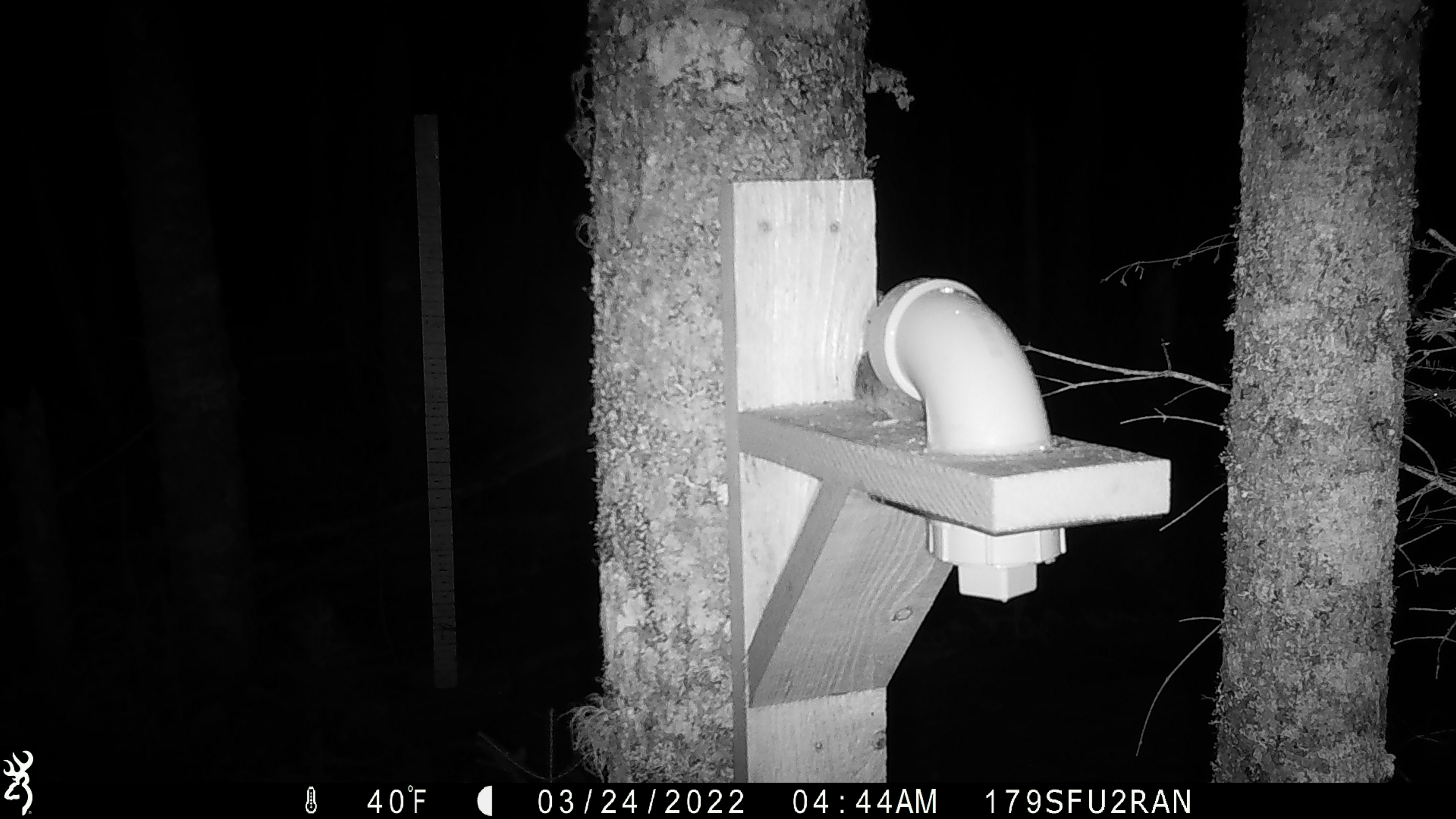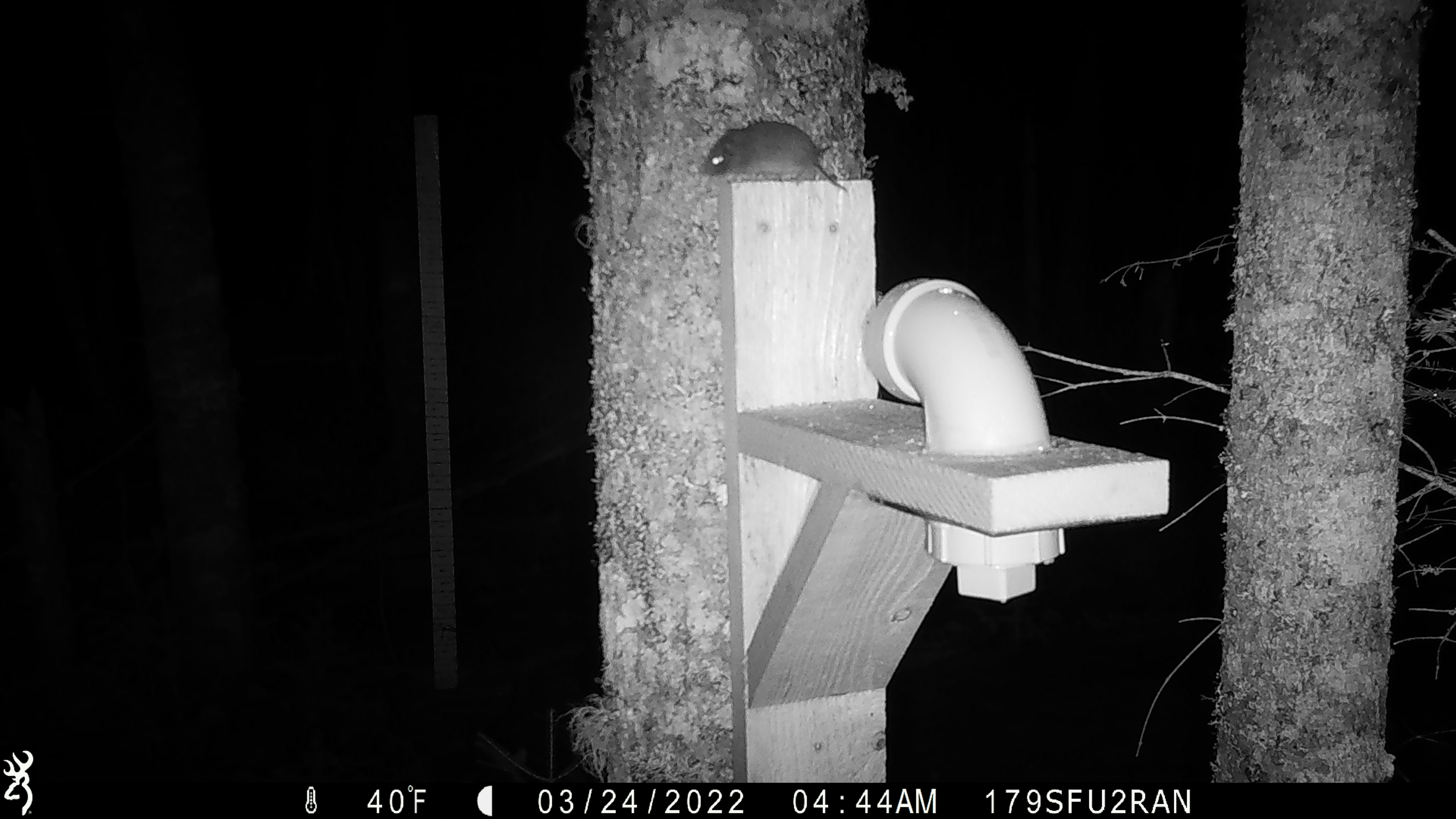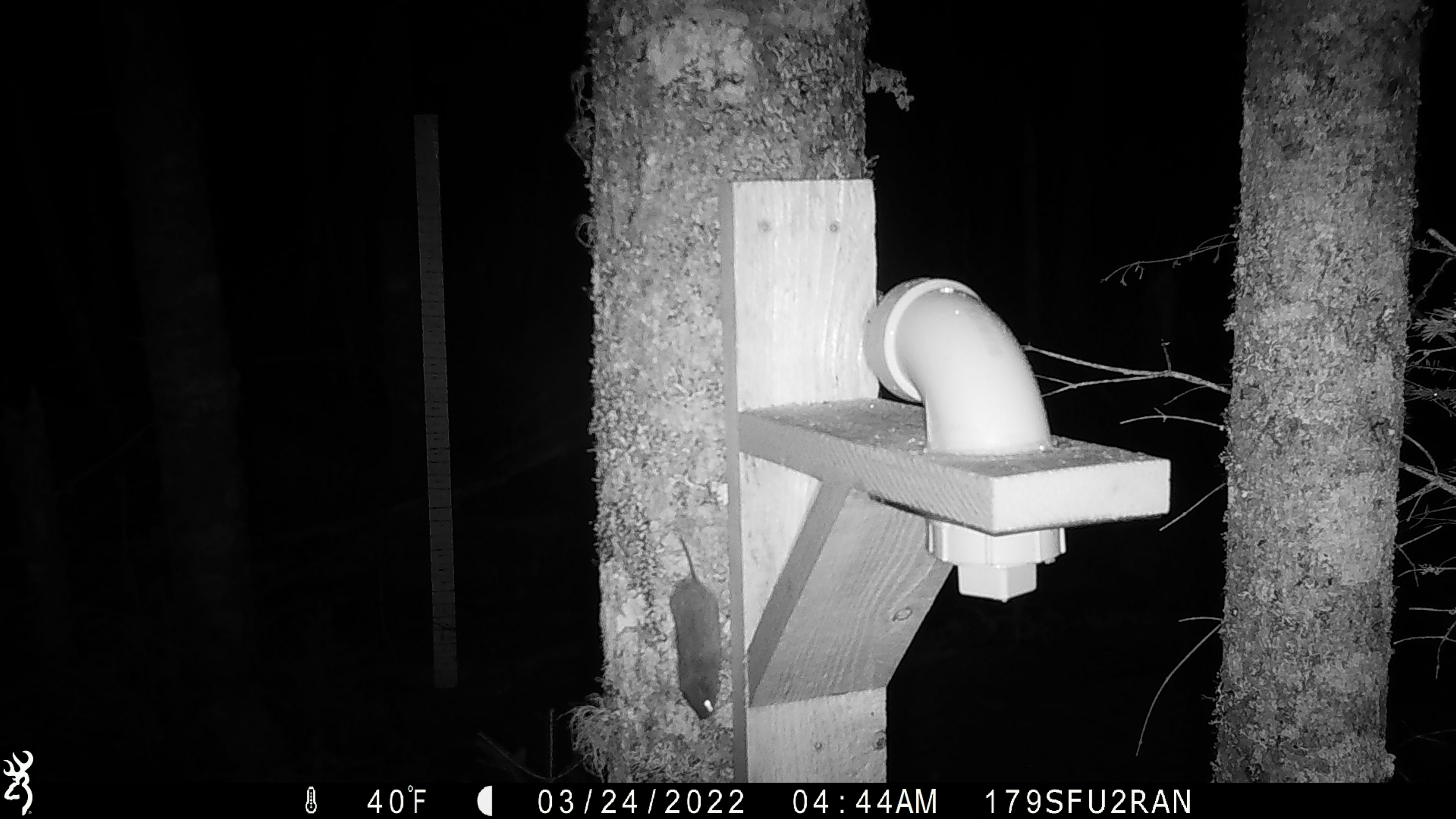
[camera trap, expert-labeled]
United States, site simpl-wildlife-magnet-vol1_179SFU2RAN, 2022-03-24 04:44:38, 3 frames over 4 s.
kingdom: Animalia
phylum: Chordata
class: Mammalia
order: Rodentia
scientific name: Rodentia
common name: mouse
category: mouse sp.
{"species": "mouse sp. (mouse) (Rodentia)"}